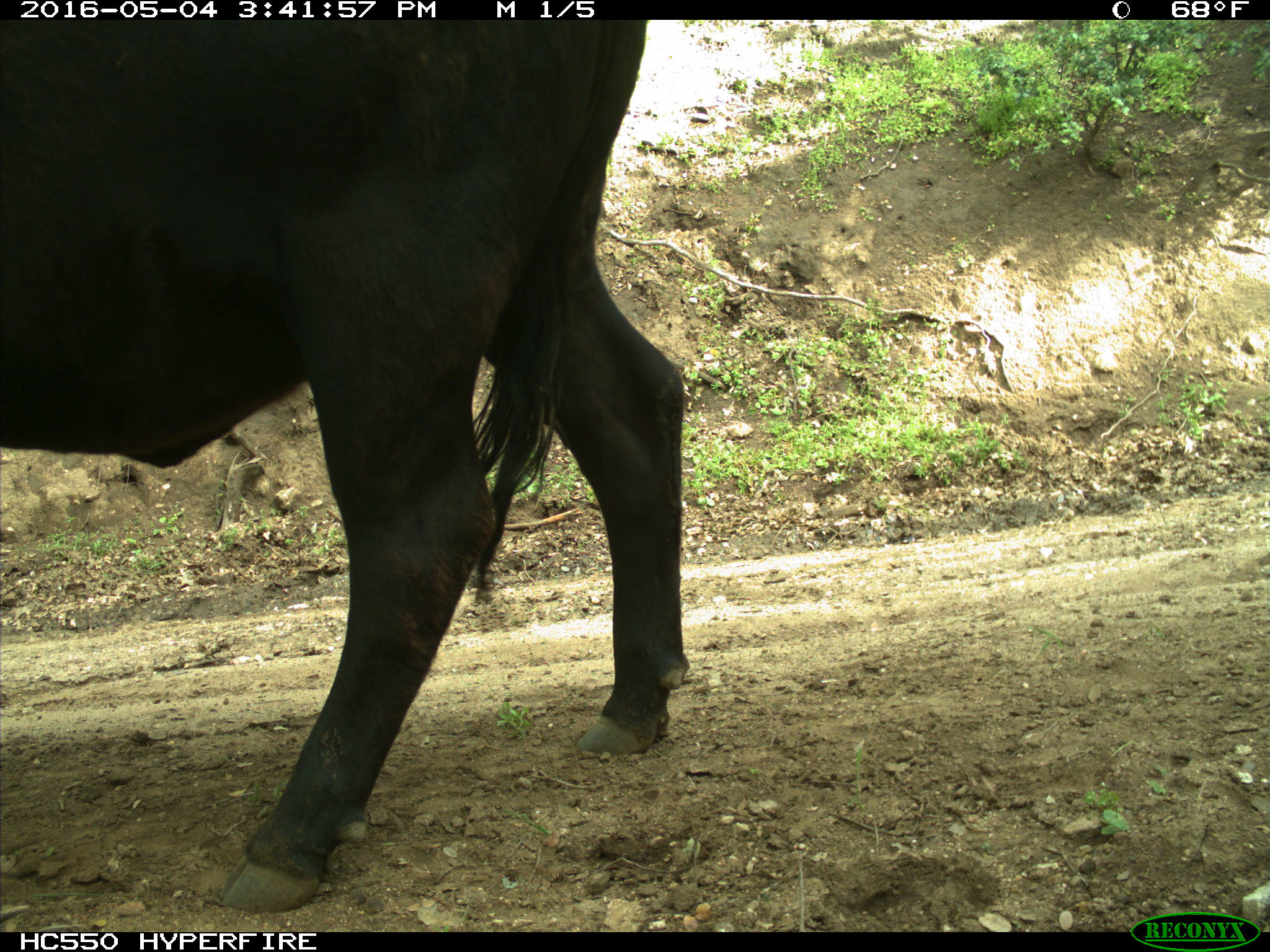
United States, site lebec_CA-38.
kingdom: Animalia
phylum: Chordata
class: Mammalia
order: Artiodactyla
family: Bovidae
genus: Bos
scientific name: Bos taurus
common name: domestic cow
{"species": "Bos taurus (domestic cow)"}